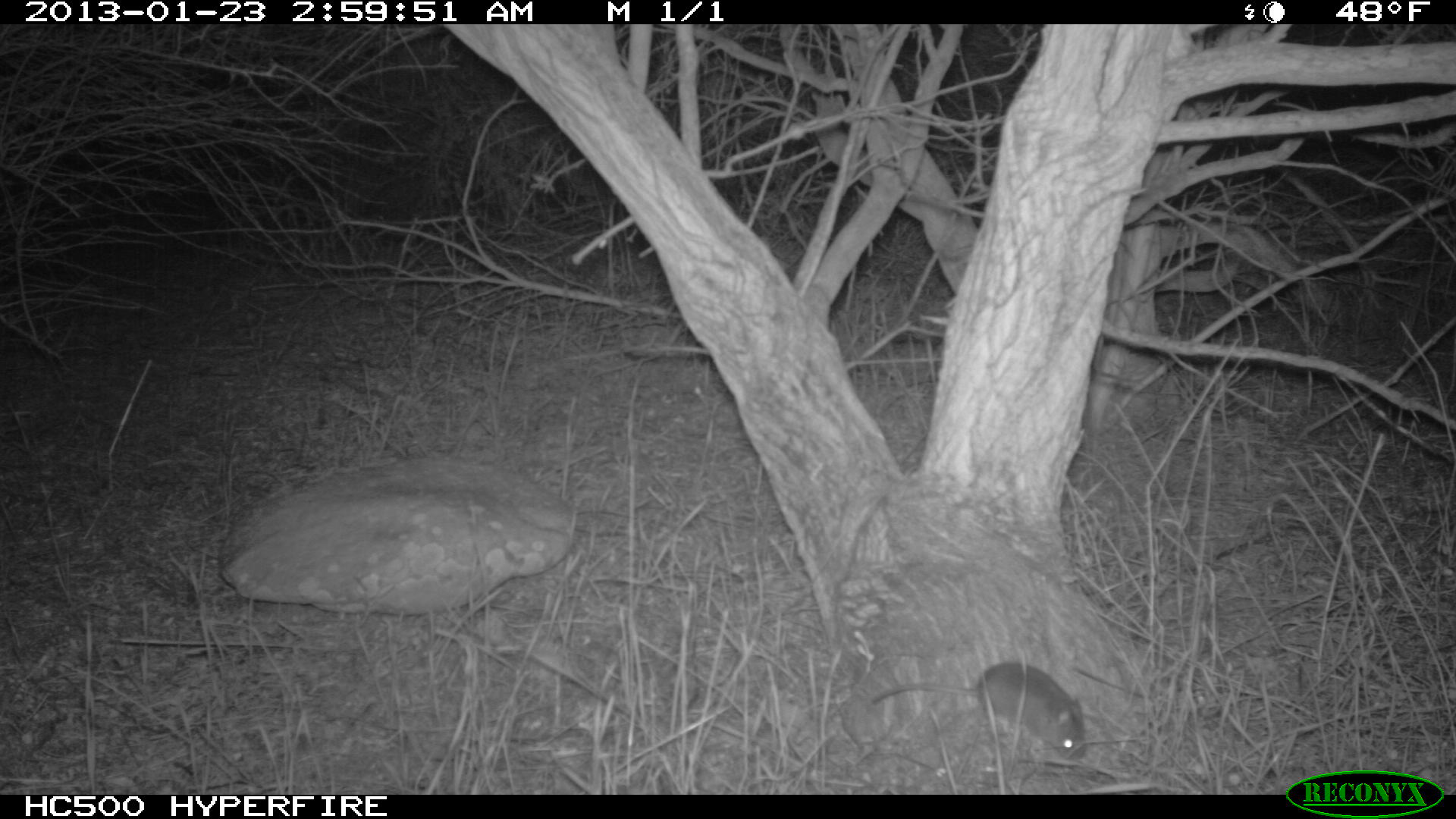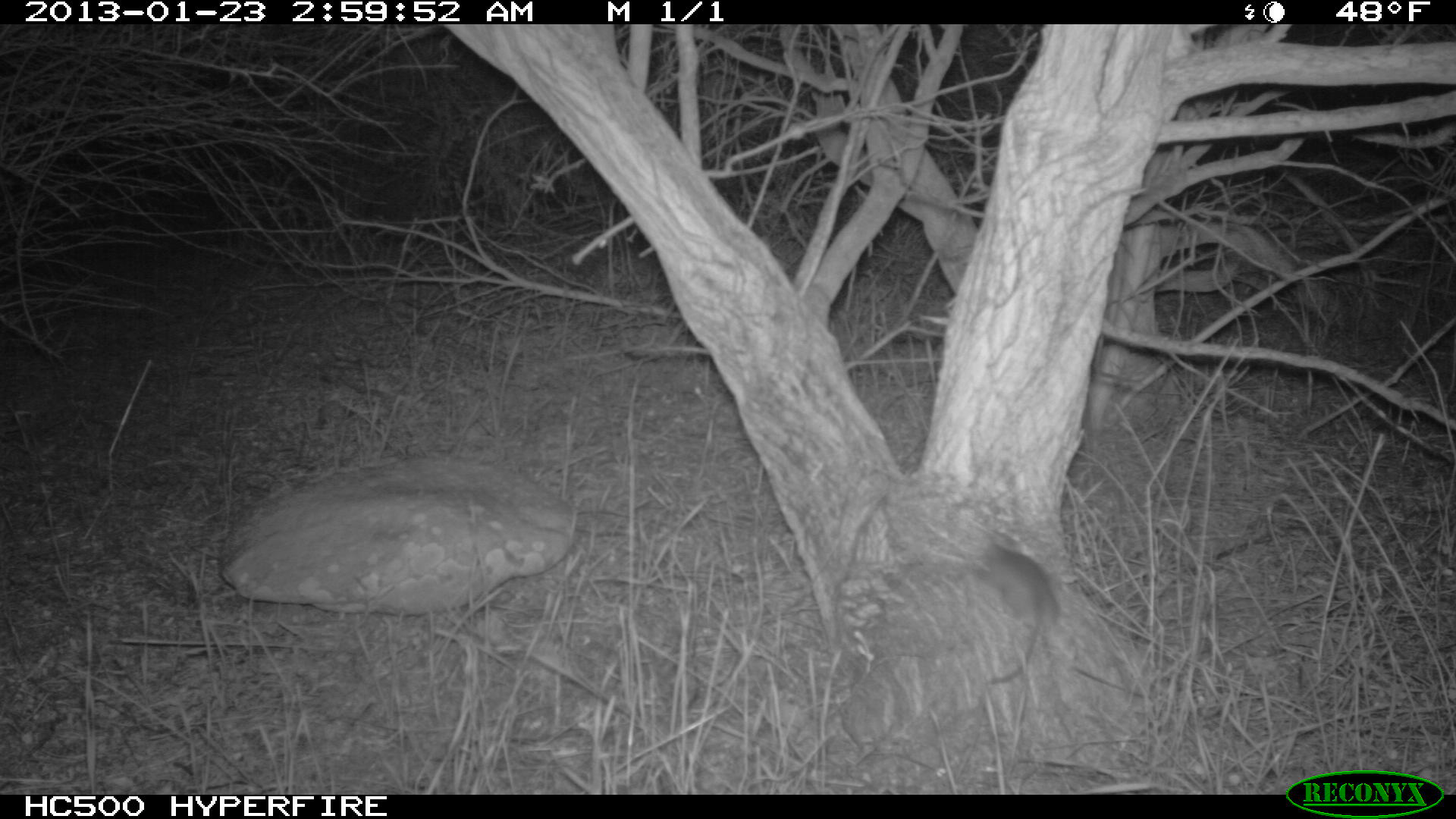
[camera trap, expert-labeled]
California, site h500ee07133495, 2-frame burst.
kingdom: Animalia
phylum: Chordata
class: Mammalia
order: Rodentia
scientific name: Rodentia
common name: rodent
Rodent (Rodentia).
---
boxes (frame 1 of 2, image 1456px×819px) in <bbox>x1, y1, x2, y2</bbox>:
rodent: <bbox>869, 661, 1086, 759</bbox>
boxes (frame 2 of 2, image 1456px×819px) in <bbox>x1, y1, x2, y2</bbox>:
rodent: <bbox>981, 542, 1059, 683</bbox>